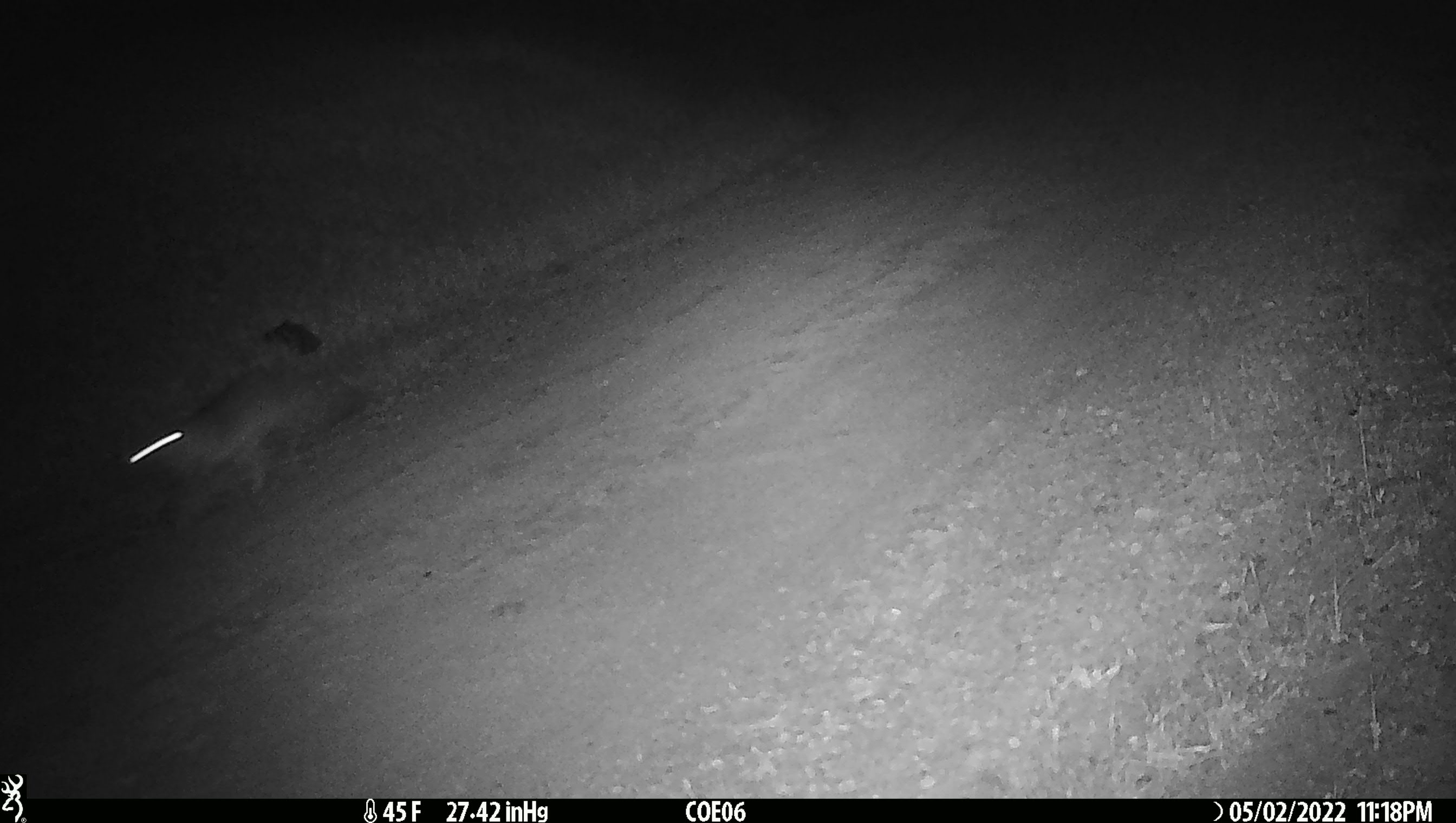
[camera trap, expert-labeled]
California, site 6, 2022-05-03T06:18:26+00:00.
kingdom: Animalia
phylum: Chordata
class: Mammalia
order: Carnivora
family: Canidae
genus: Urocyon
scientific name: Urocyon cinereoargenteus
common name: gray fox